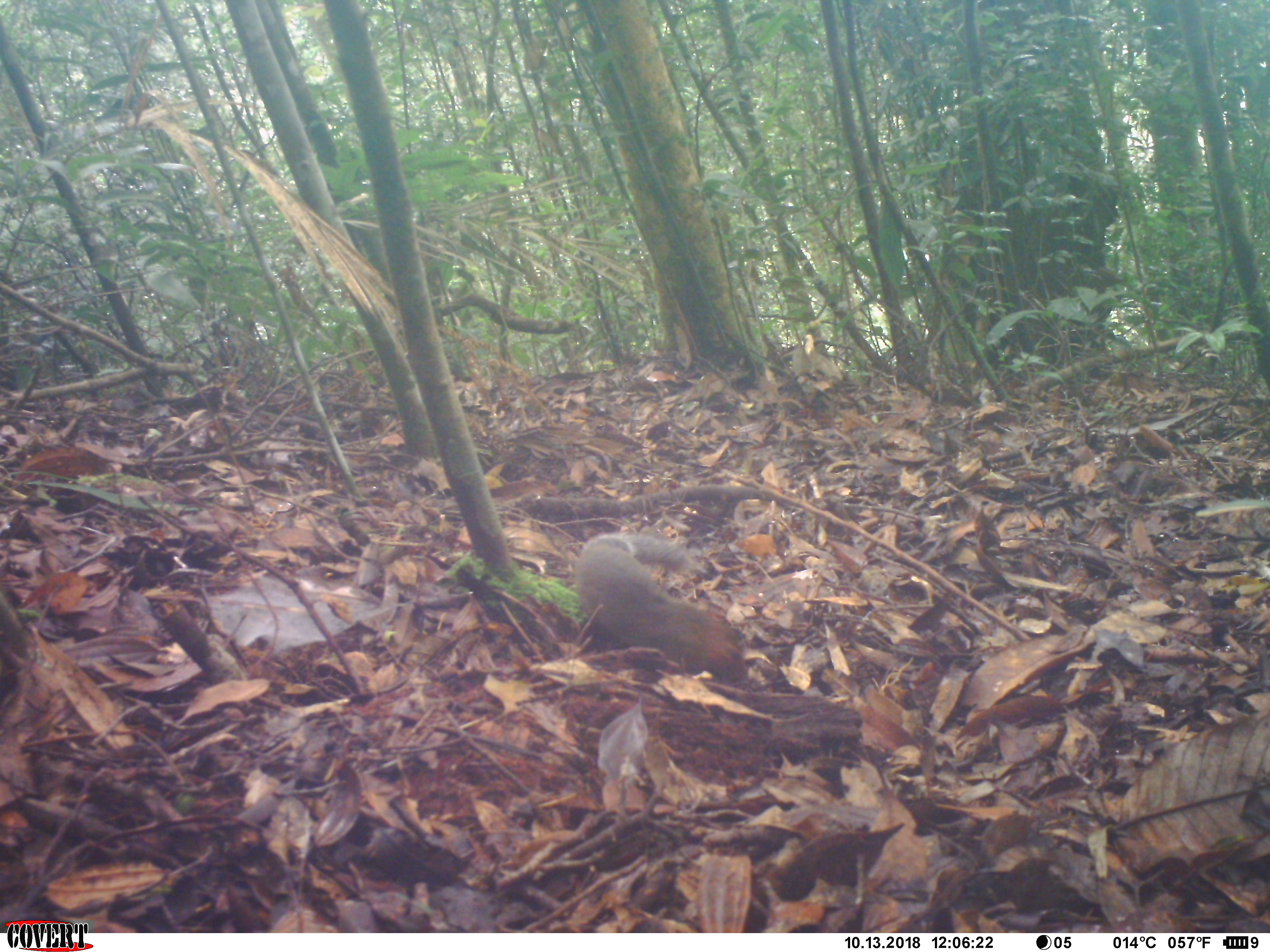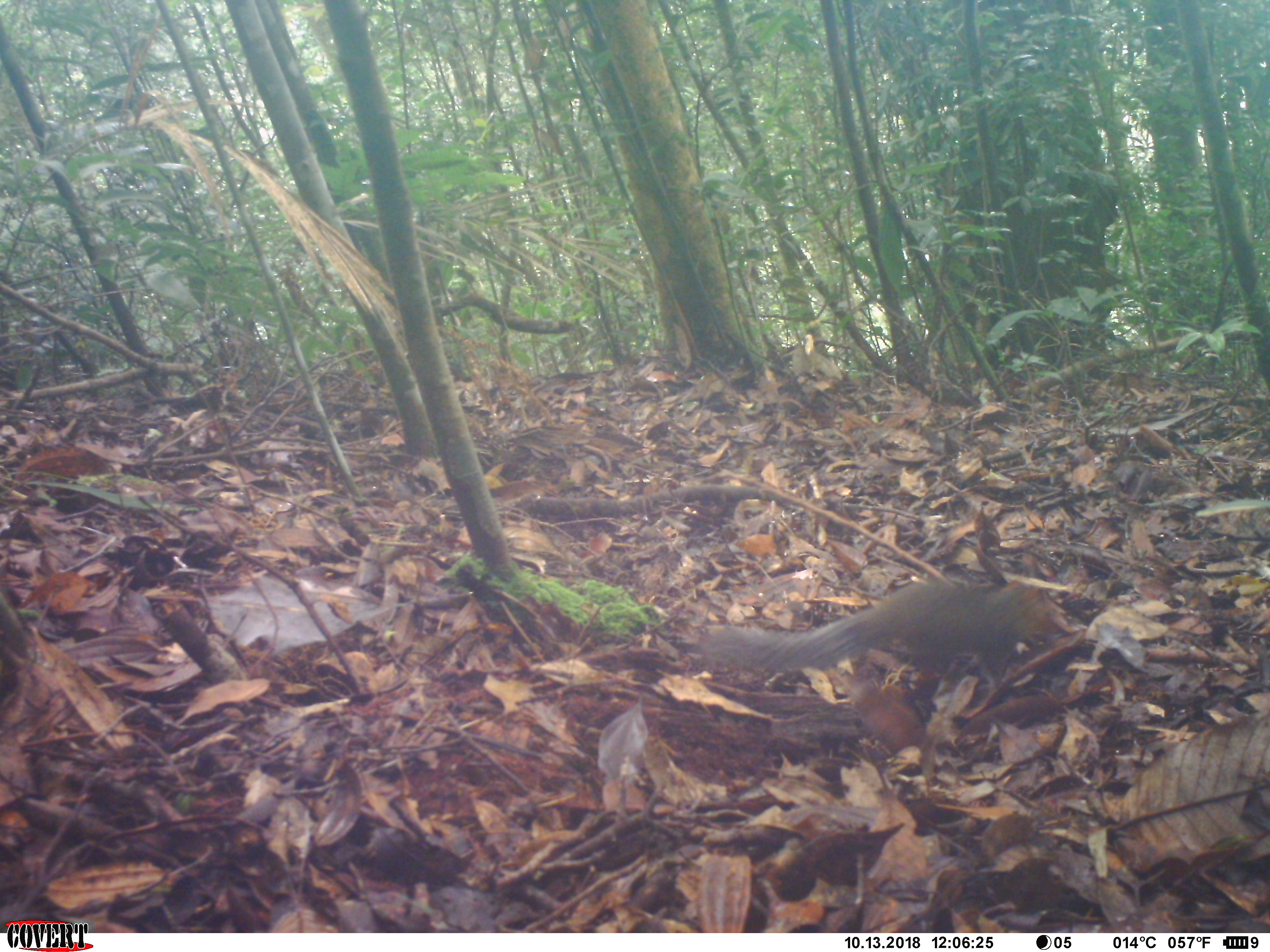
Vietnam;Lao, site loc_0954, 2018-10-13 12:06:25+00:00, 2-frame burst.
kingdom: Animalia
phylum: Chordata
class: Mammalia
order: Rodentia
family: Sciuridae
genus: Dremomys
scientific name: Dremomys rufigenis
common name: red-cheeked squirrel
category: red cheeked squirrel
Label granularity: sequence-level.